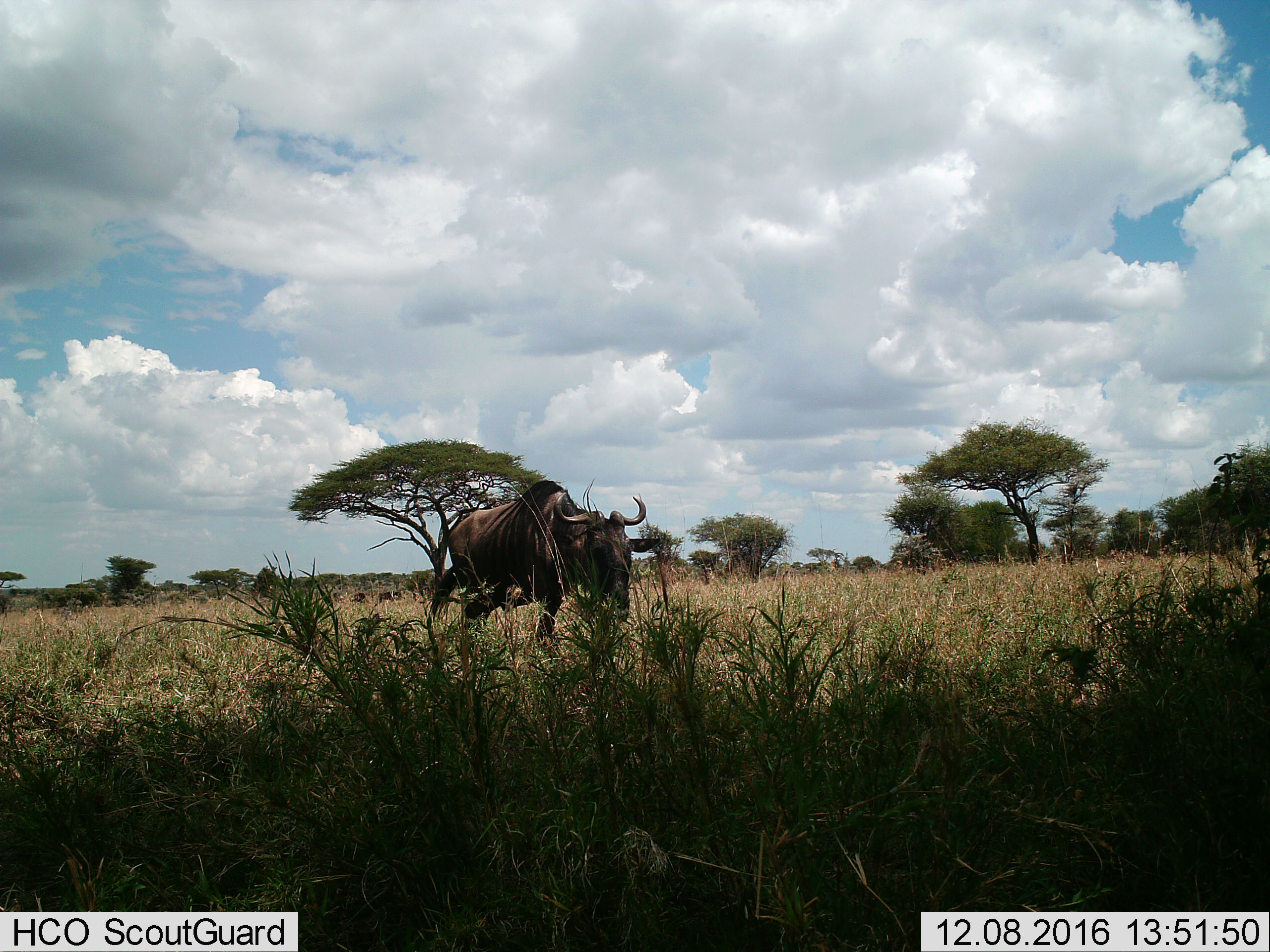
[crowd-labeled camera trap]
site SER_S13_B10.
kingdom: Animalia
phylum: Chordata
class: Mammalia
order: Artiodactyla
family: Bovidae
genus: Connochaetes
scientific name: Connochaetes taurinus taurinus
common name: blue wildebeest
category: wildebeestblue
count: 1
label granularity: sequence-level